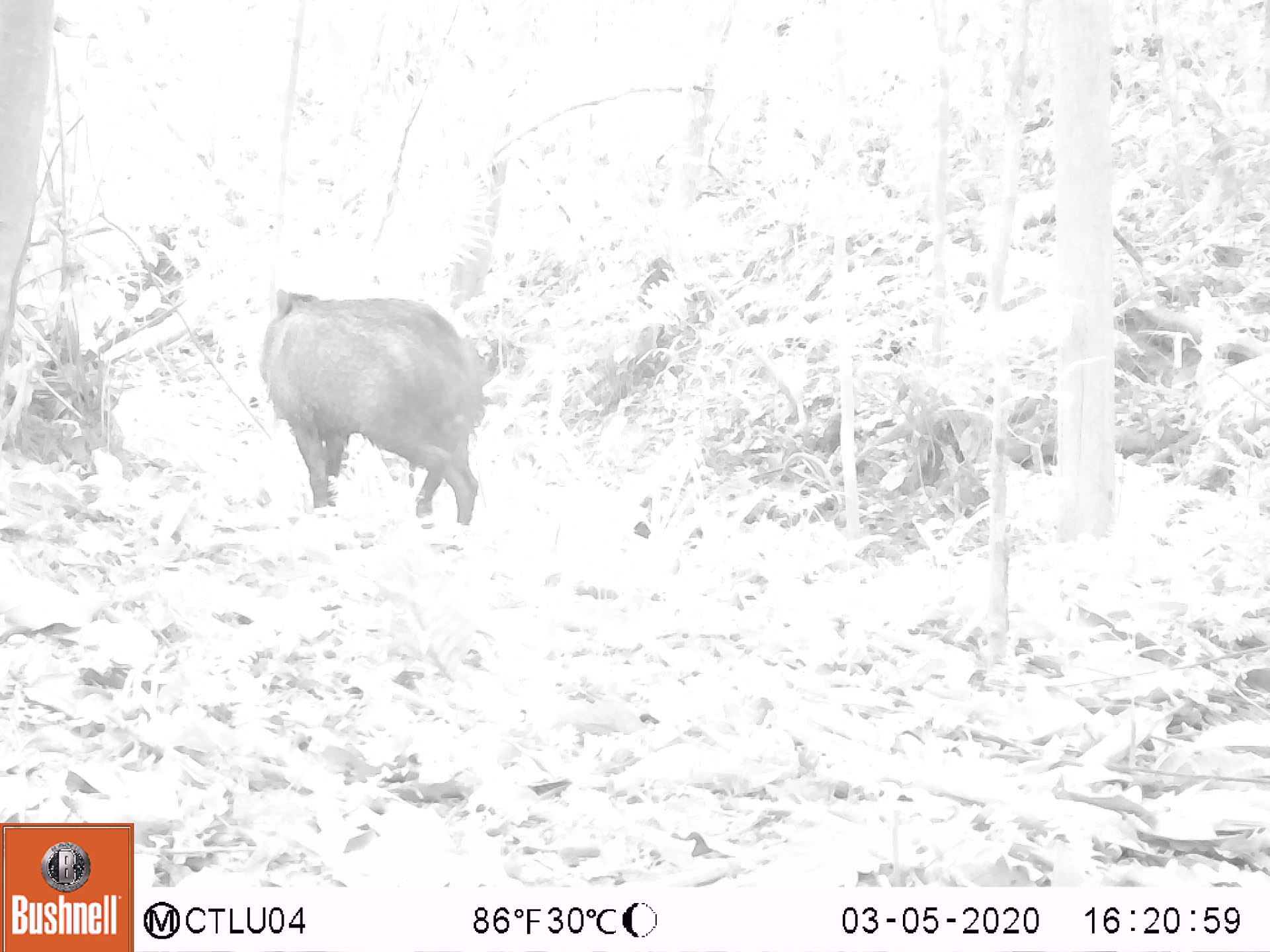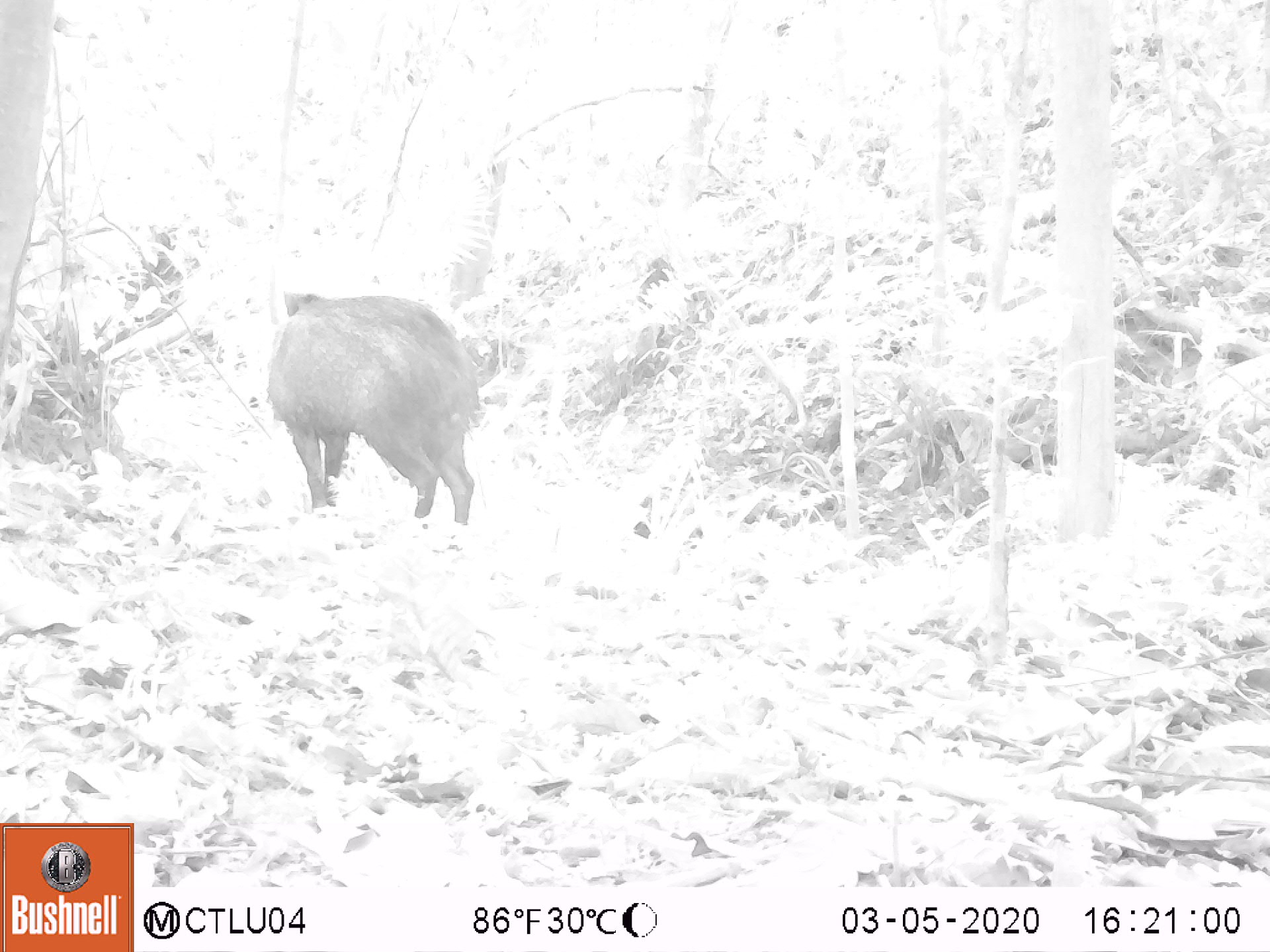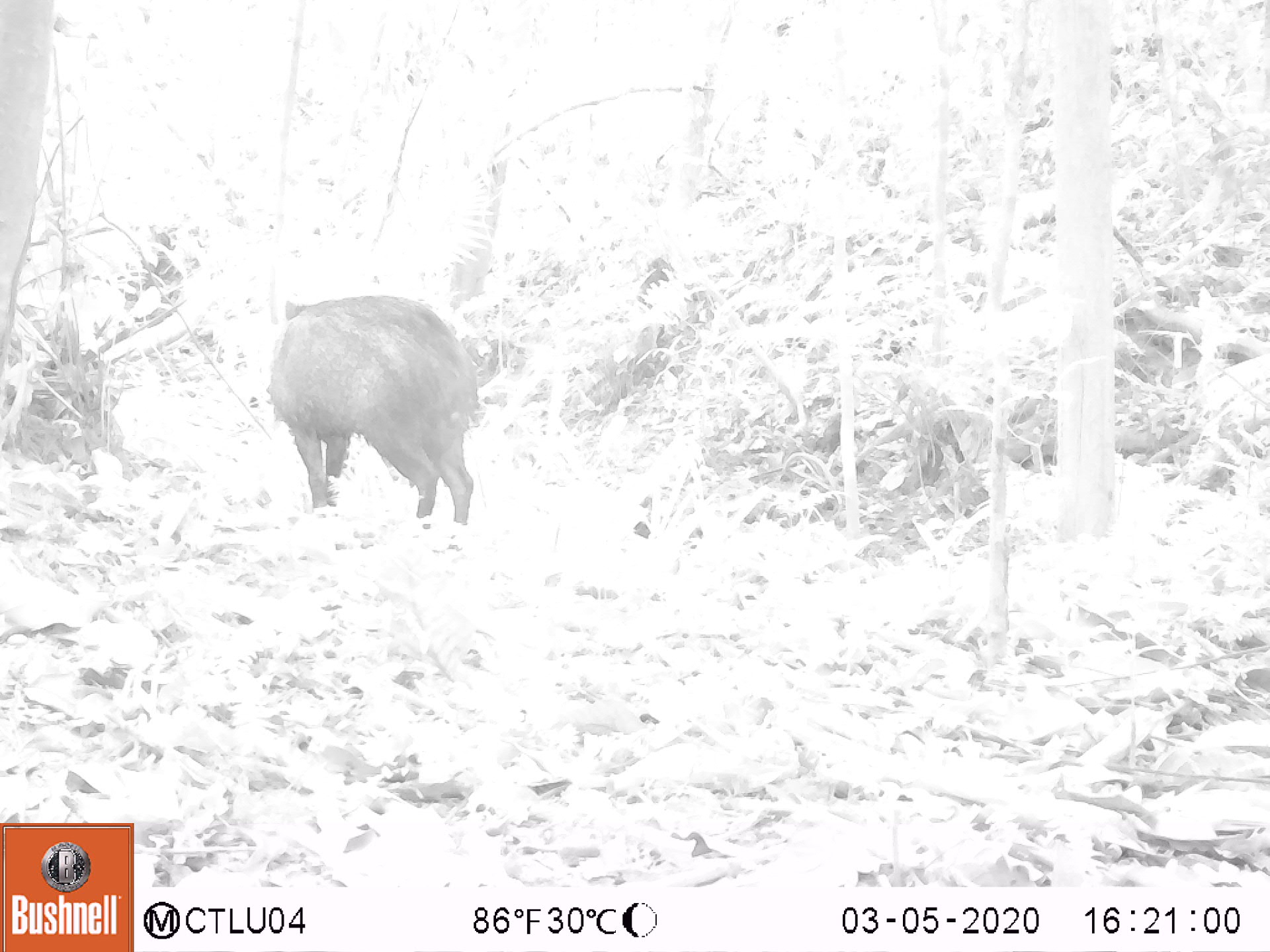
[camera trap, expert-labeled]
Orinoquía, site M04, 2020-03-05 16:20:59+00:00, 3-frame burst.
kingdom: Animalia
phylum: Chordata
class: Mammalia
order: Artiodactyla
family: Tayassuidae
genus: Pecari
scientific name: Pecari tajacu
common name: collared peccary